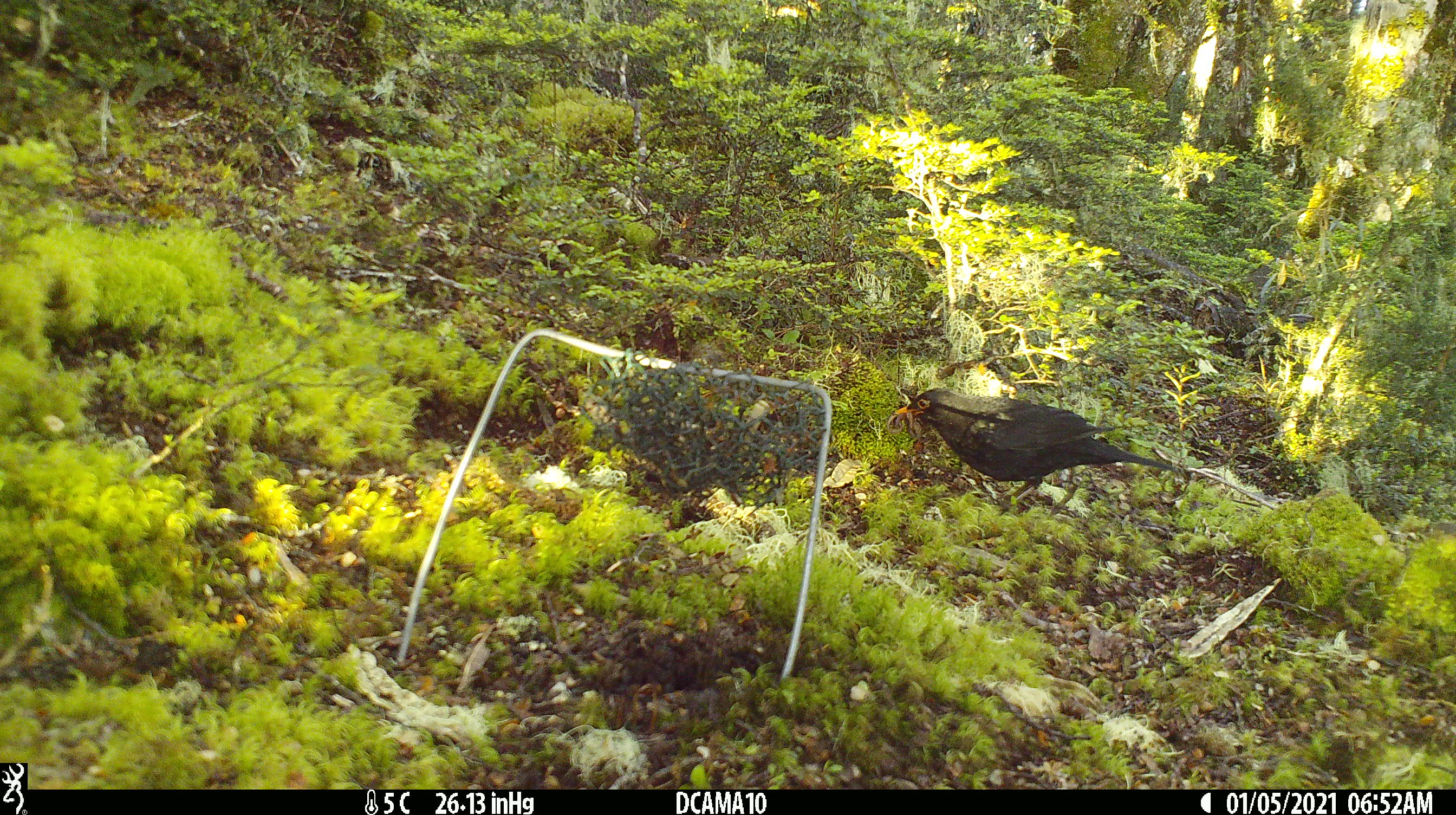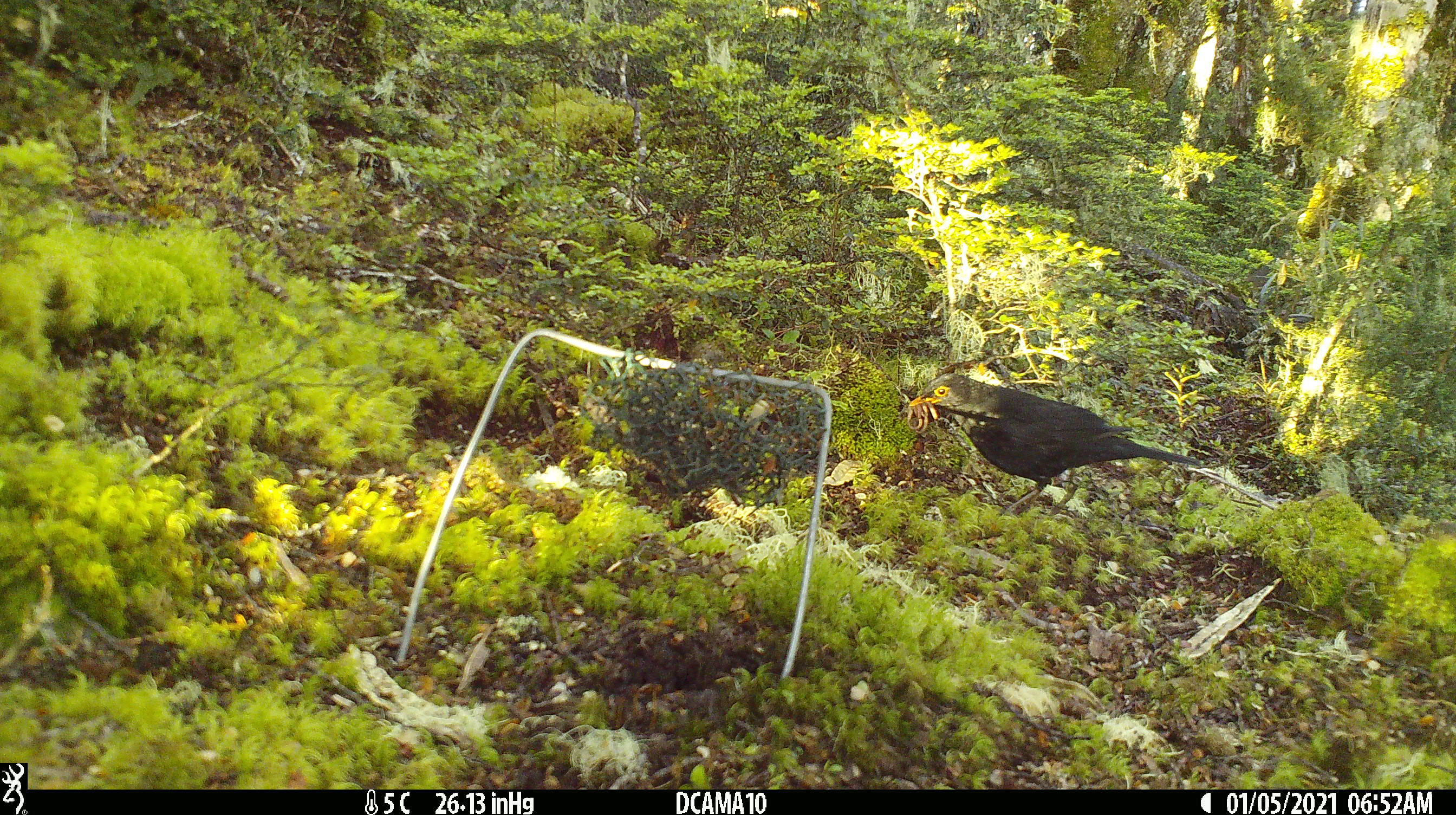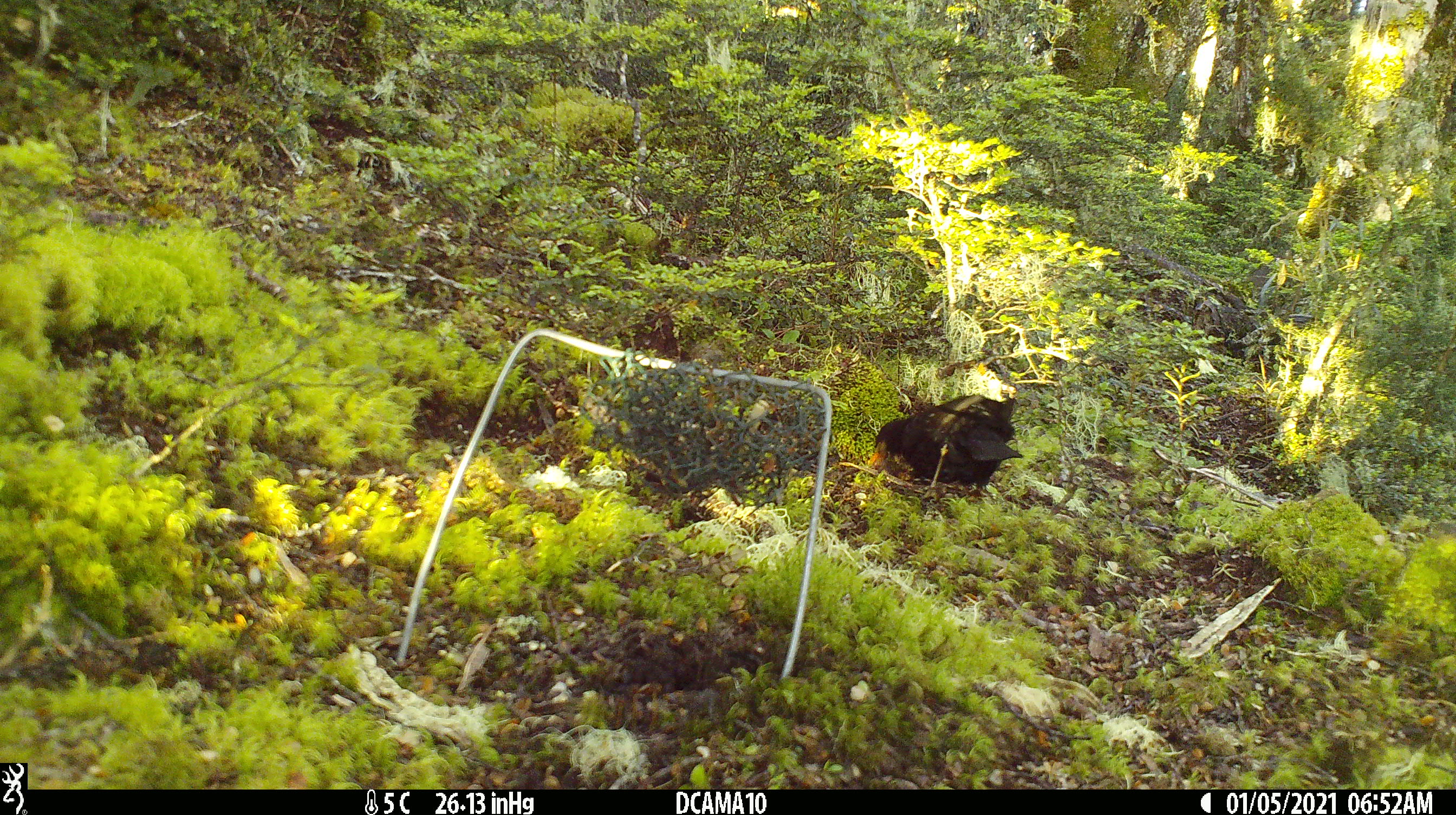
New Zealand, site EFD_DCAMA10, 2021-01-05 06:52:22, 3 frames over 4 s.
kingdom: Animalia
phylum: Chordata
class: Aves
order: Passeriformes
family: Turdidae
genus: Turdus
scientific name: Turdus merula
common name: eurasian blackbird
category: blackbird